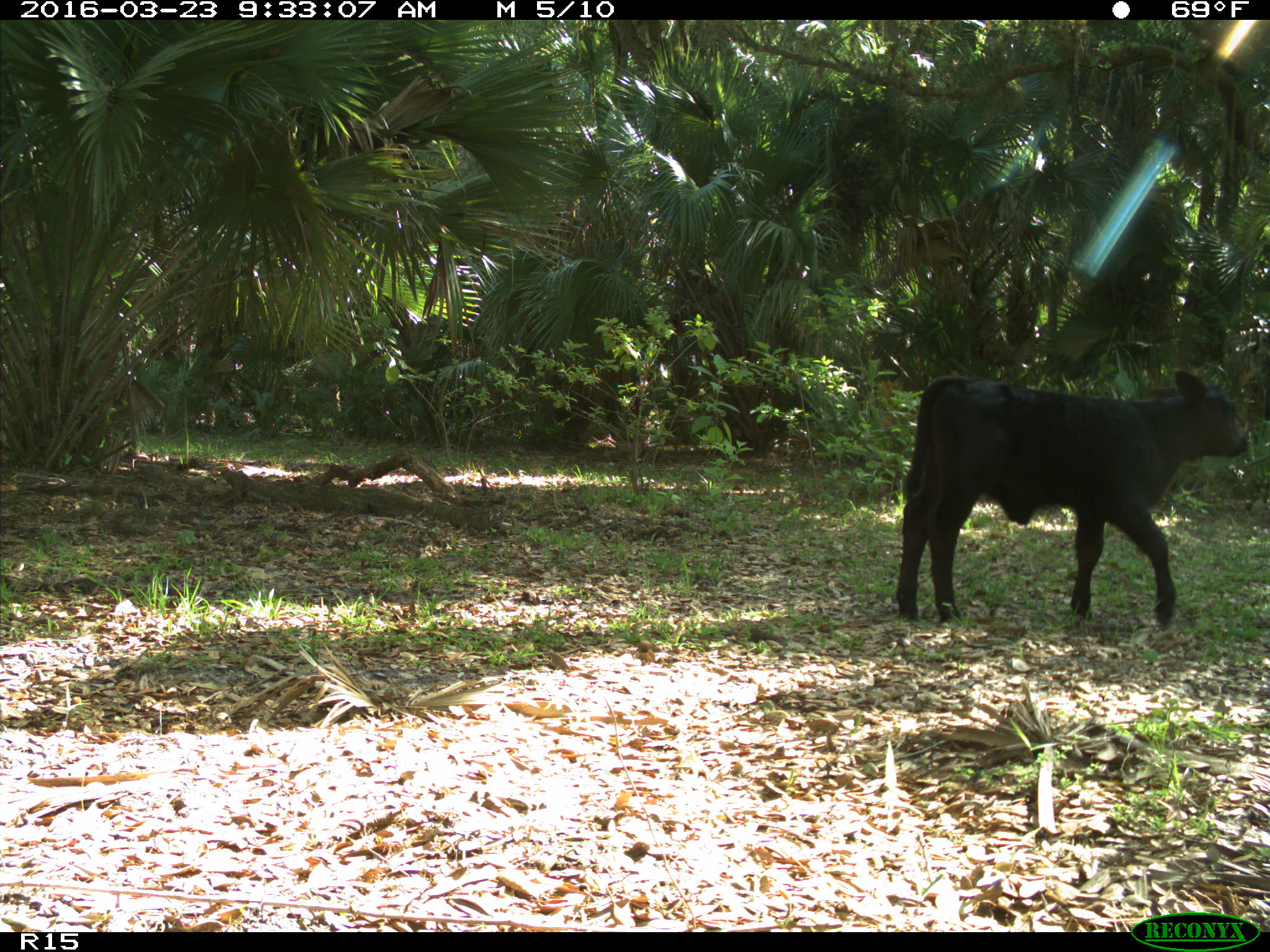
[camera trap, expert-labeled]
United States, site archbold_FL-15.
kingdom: Animalia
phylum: Chordata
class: Mammalia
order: Artiodactyla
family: Bovidae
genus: Bos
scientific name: Bos taurus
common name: domestic cow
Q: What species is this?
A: Bos taurus (domestic cow).